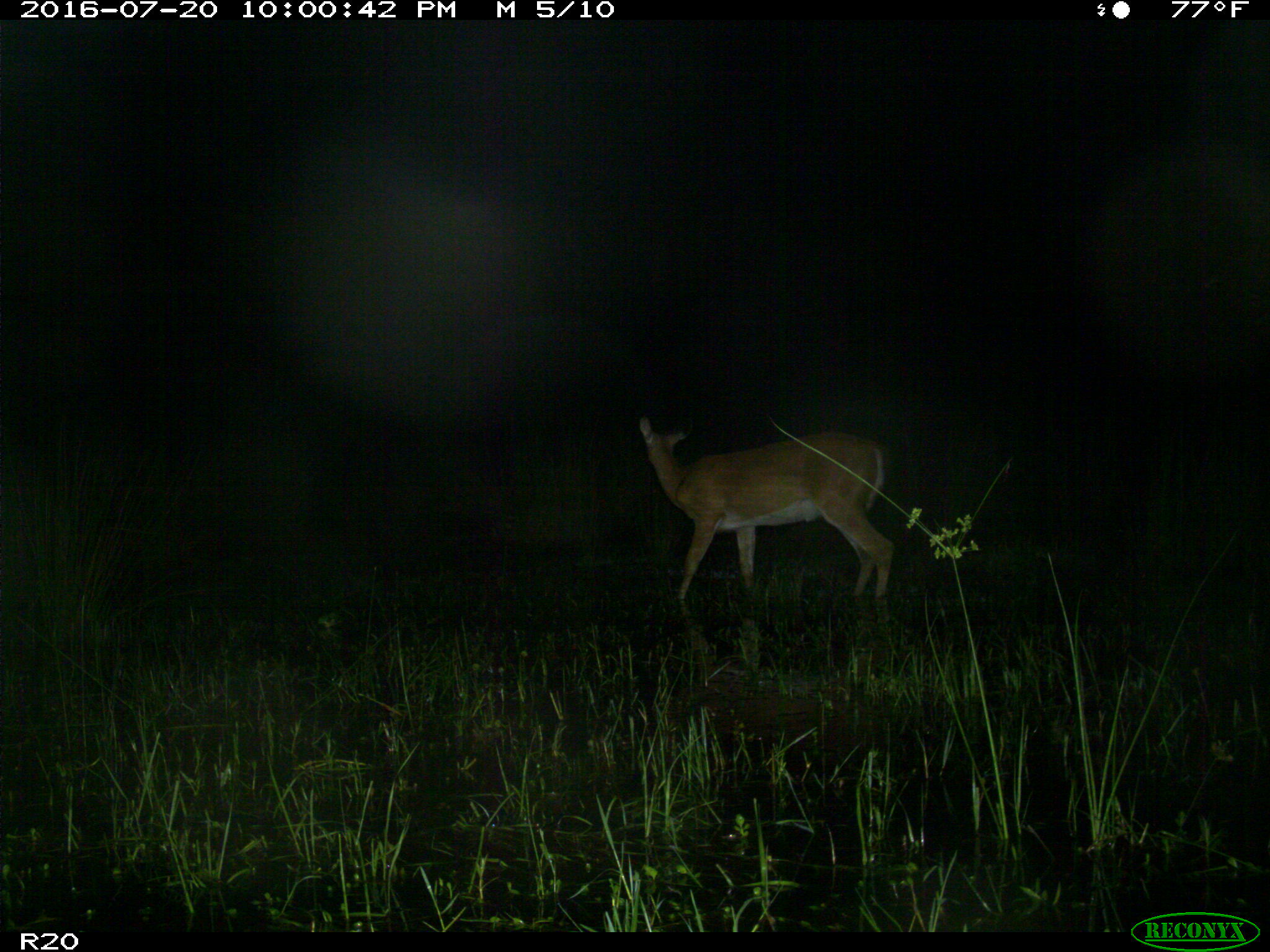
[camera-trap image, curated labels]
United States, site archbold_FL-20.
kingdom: Animalia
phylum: Chordata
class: Mammalia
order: Artiodactyla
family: Cervidae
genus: Odocoileus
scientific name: Odocoileus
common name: deer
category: unidentified deer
Unidentified deer (deer) (Odocoileus).